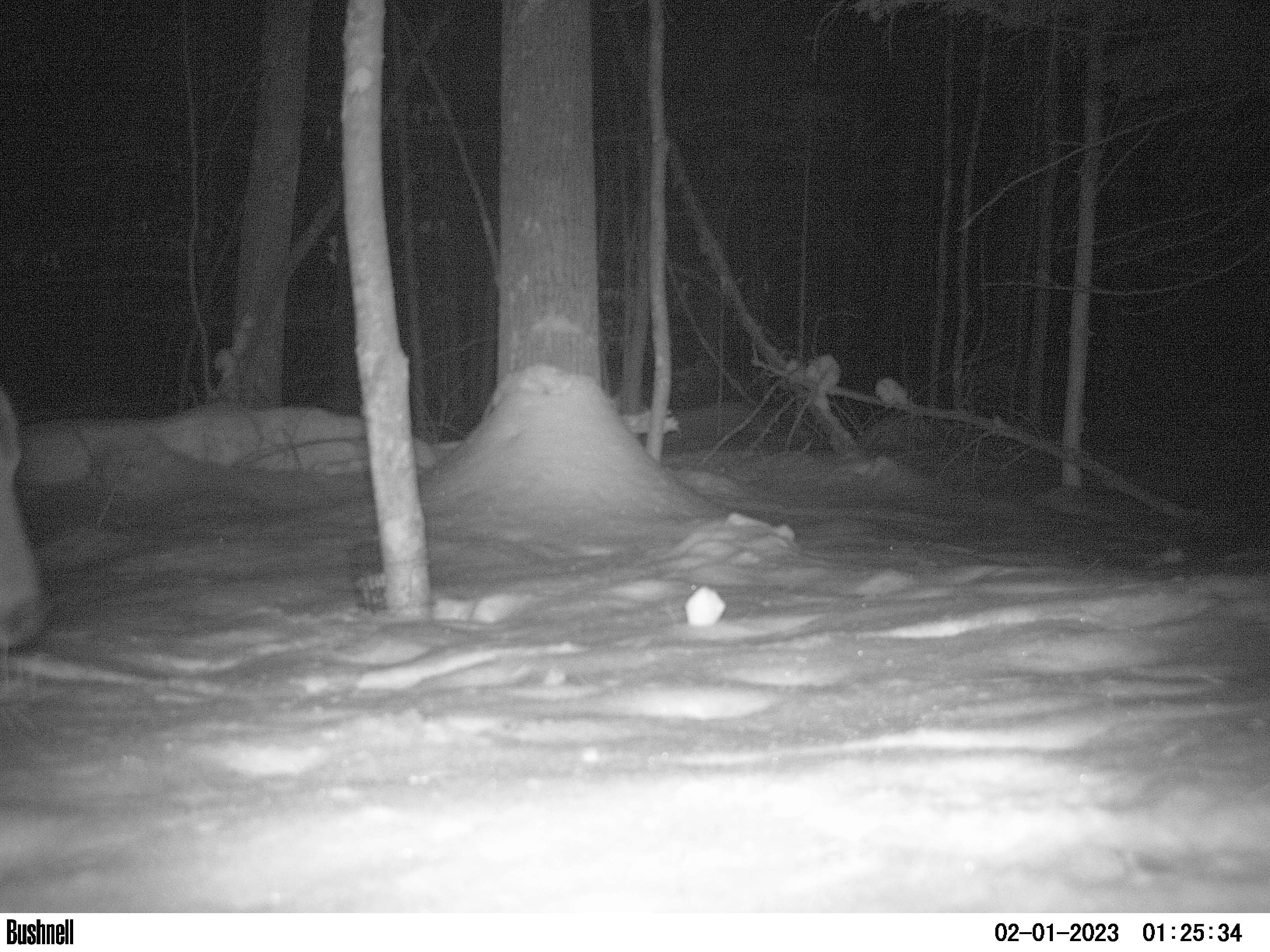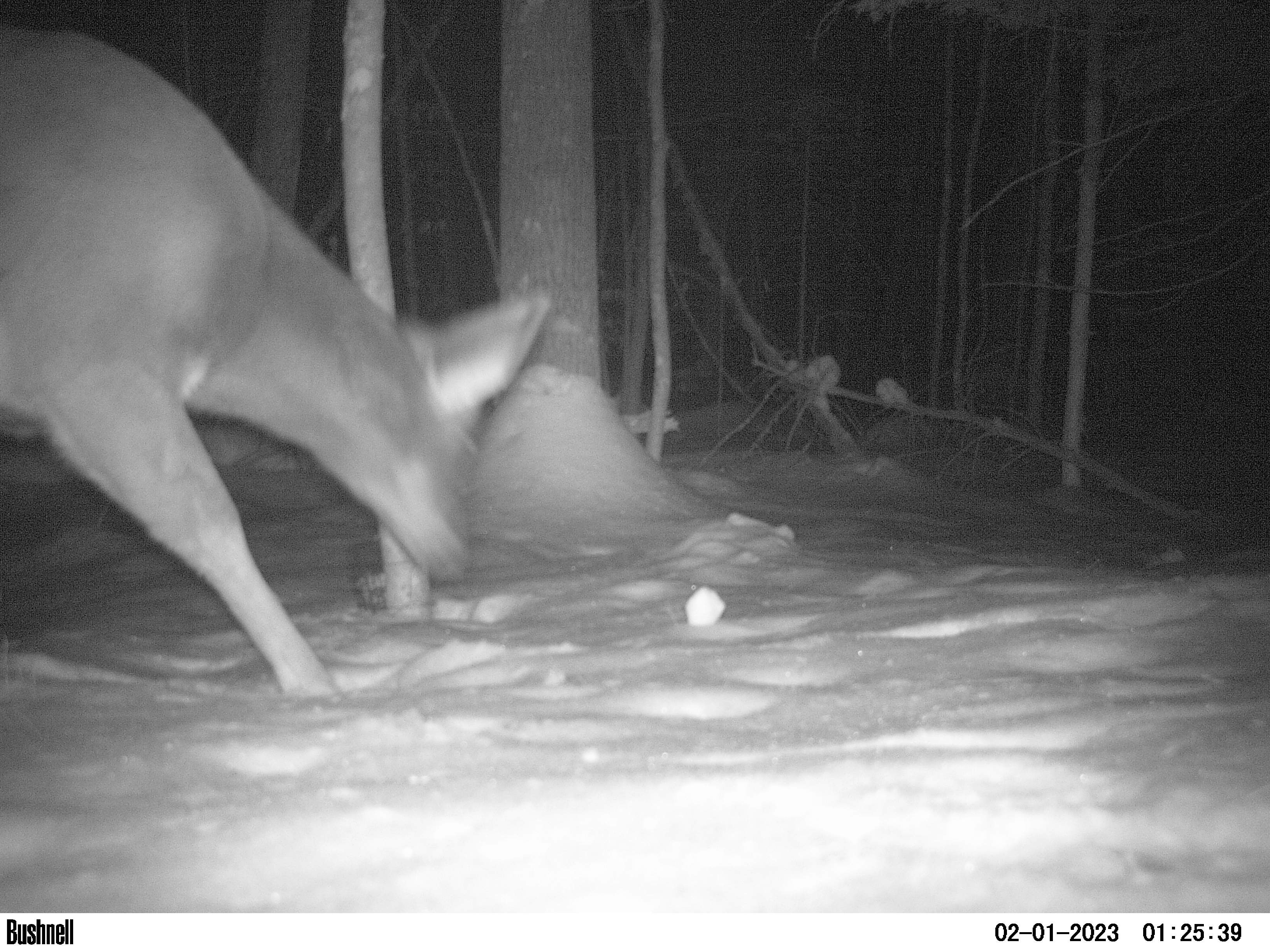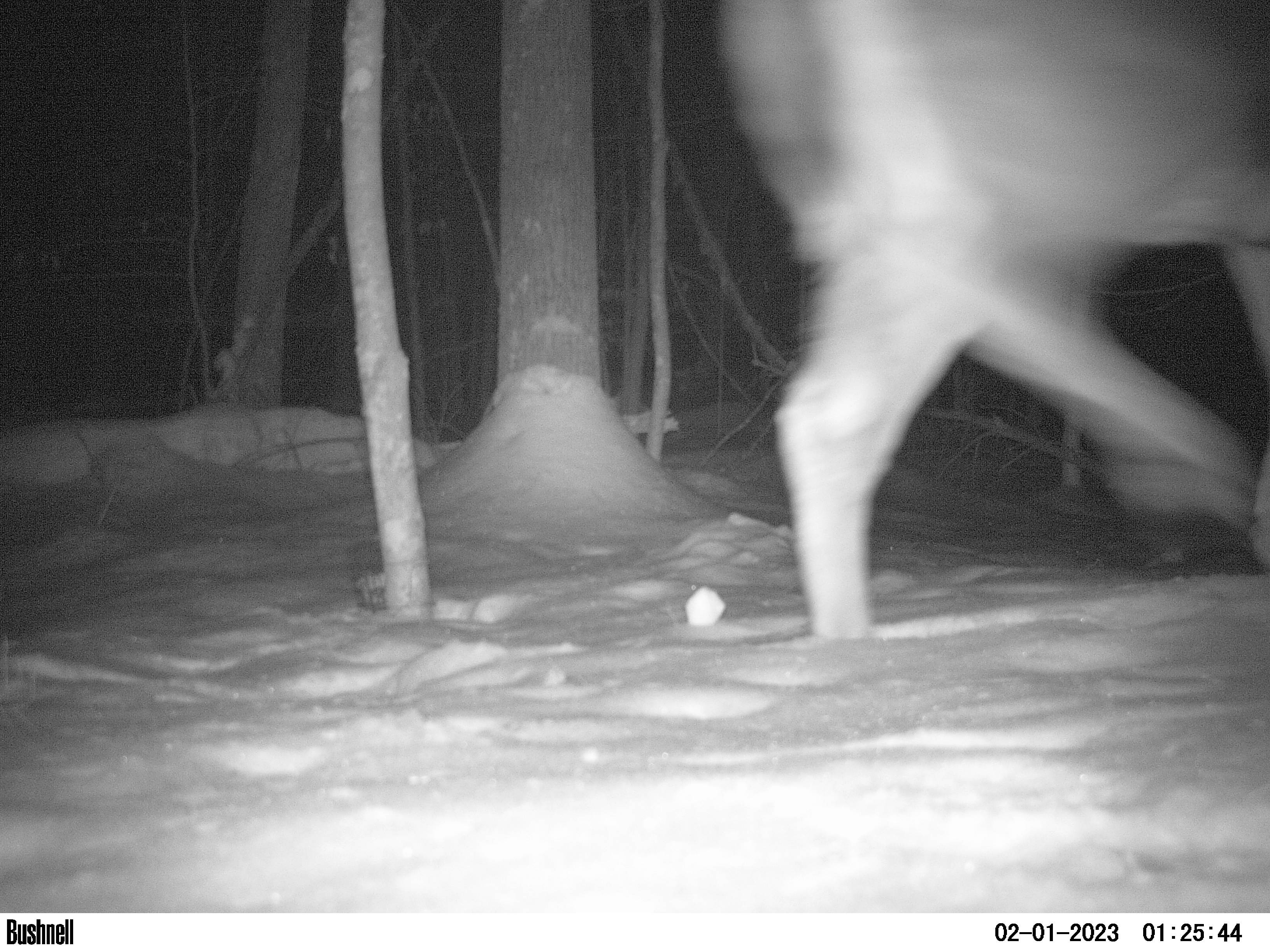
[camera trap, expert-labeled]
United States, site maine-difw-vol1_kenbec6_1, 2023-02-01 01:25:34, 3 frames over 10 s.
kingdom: Animalia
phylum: Chordata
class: Mammalia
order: Artiodactyla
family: Cervidae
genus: Odocoileus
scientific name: Odocoileus virginianus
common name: white-tailed deer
White-tailed deer (Odocoileus virginianus).